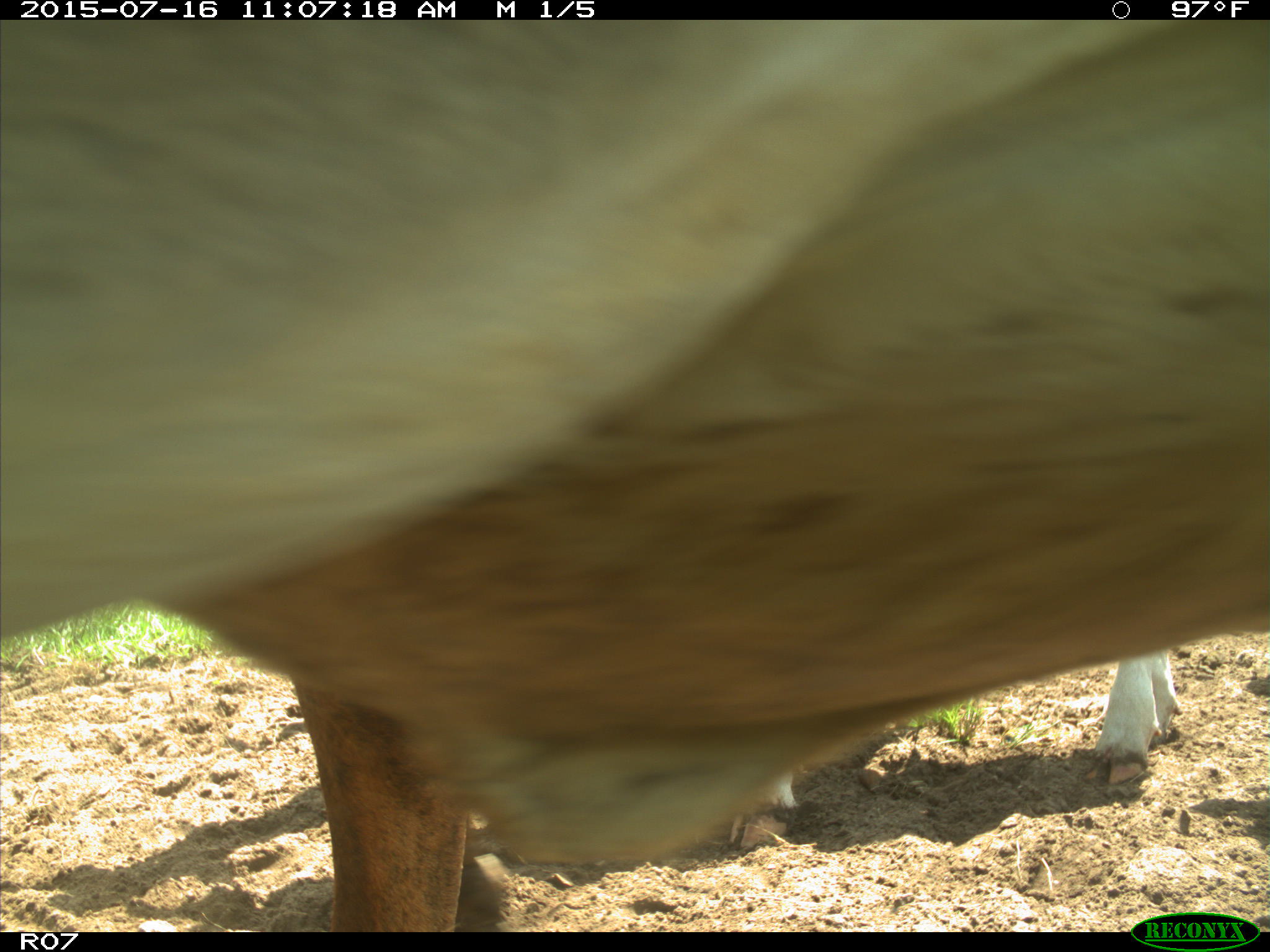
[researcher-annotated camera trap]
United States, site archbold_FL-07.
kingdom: Animalia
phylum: Chordata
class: Mammalia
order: Artiodactyla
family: Bovidae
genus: Bos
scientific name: Bos taurus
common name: domestic cow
Bos taurus (domestic cow).